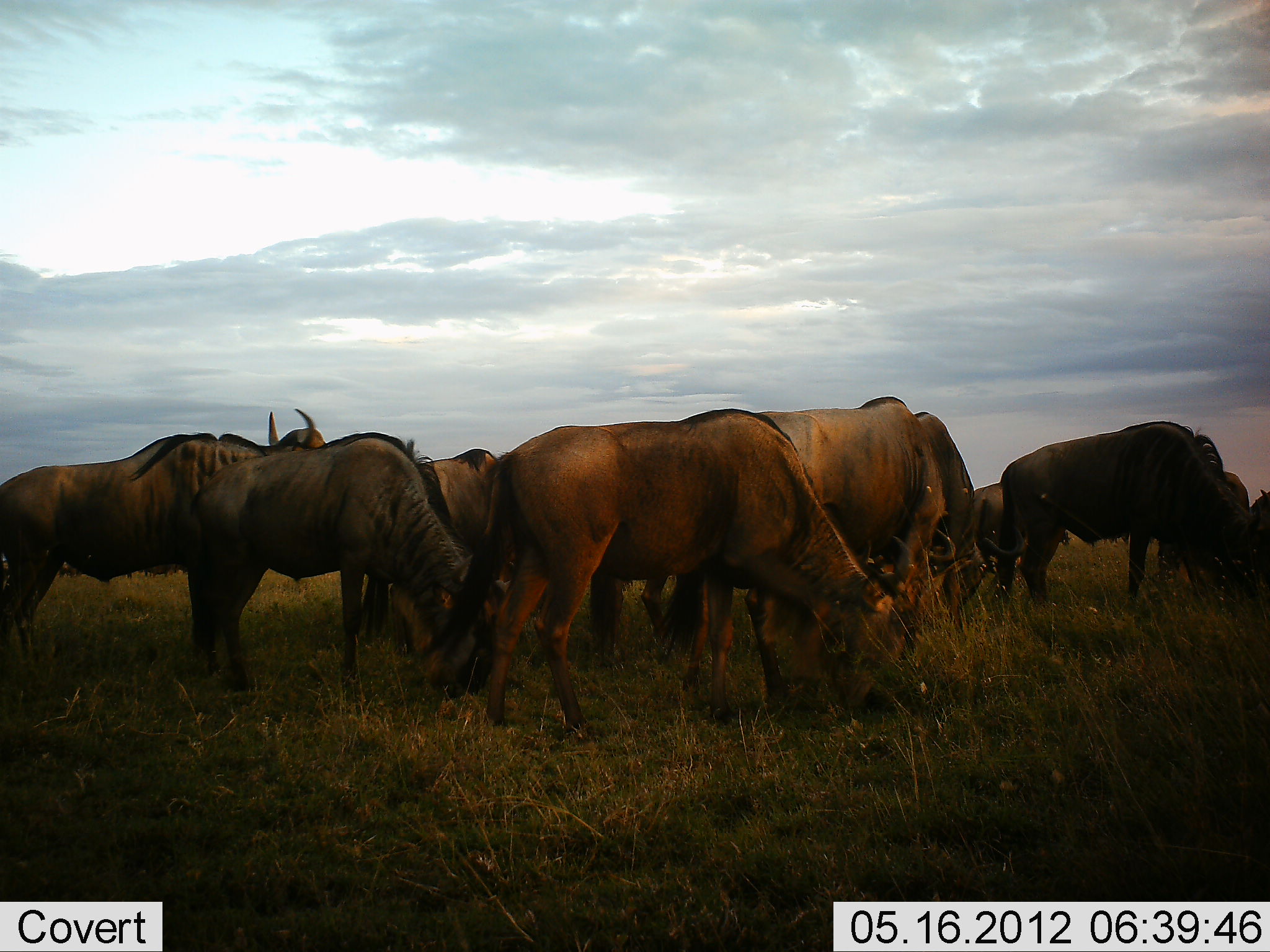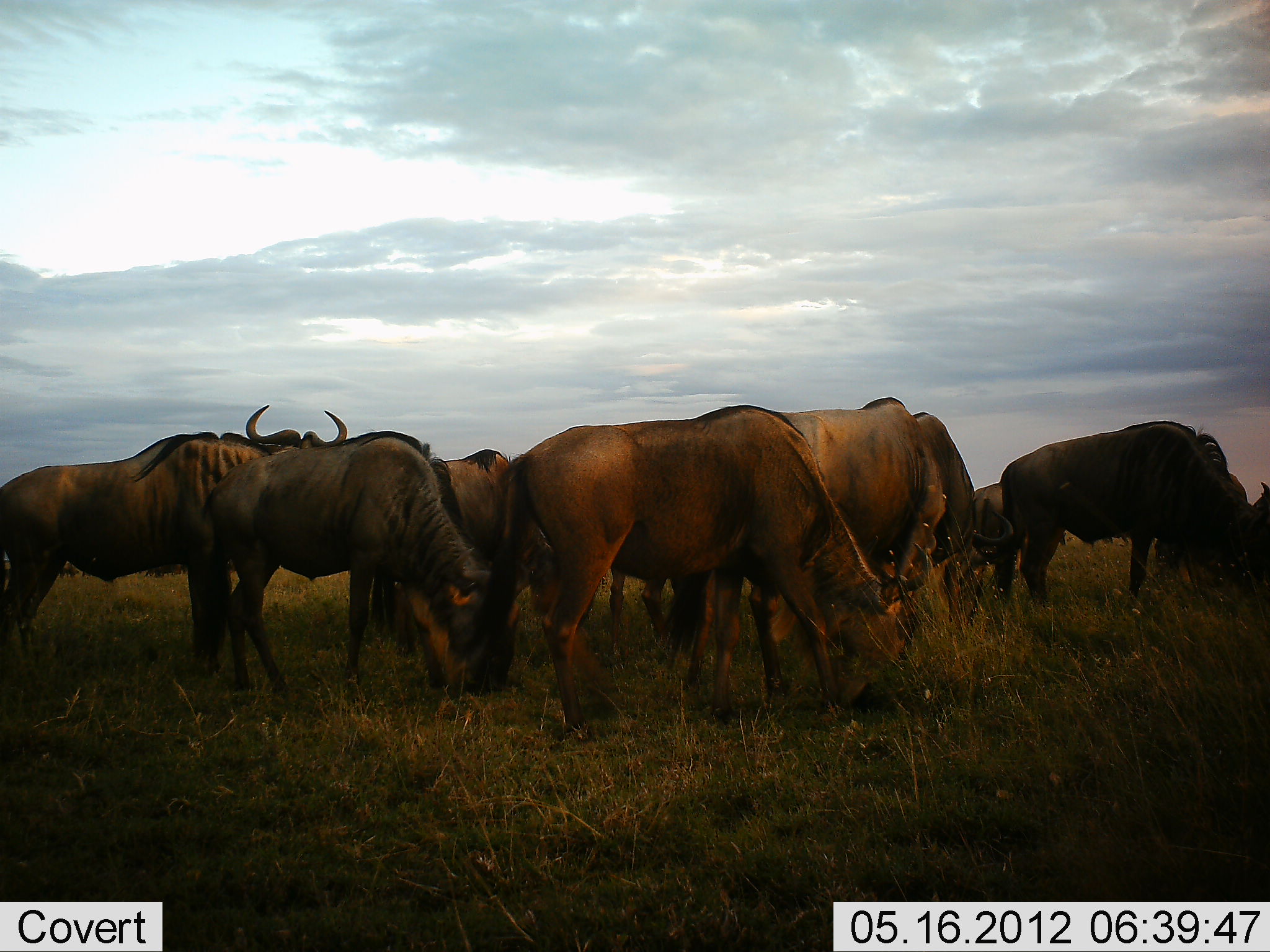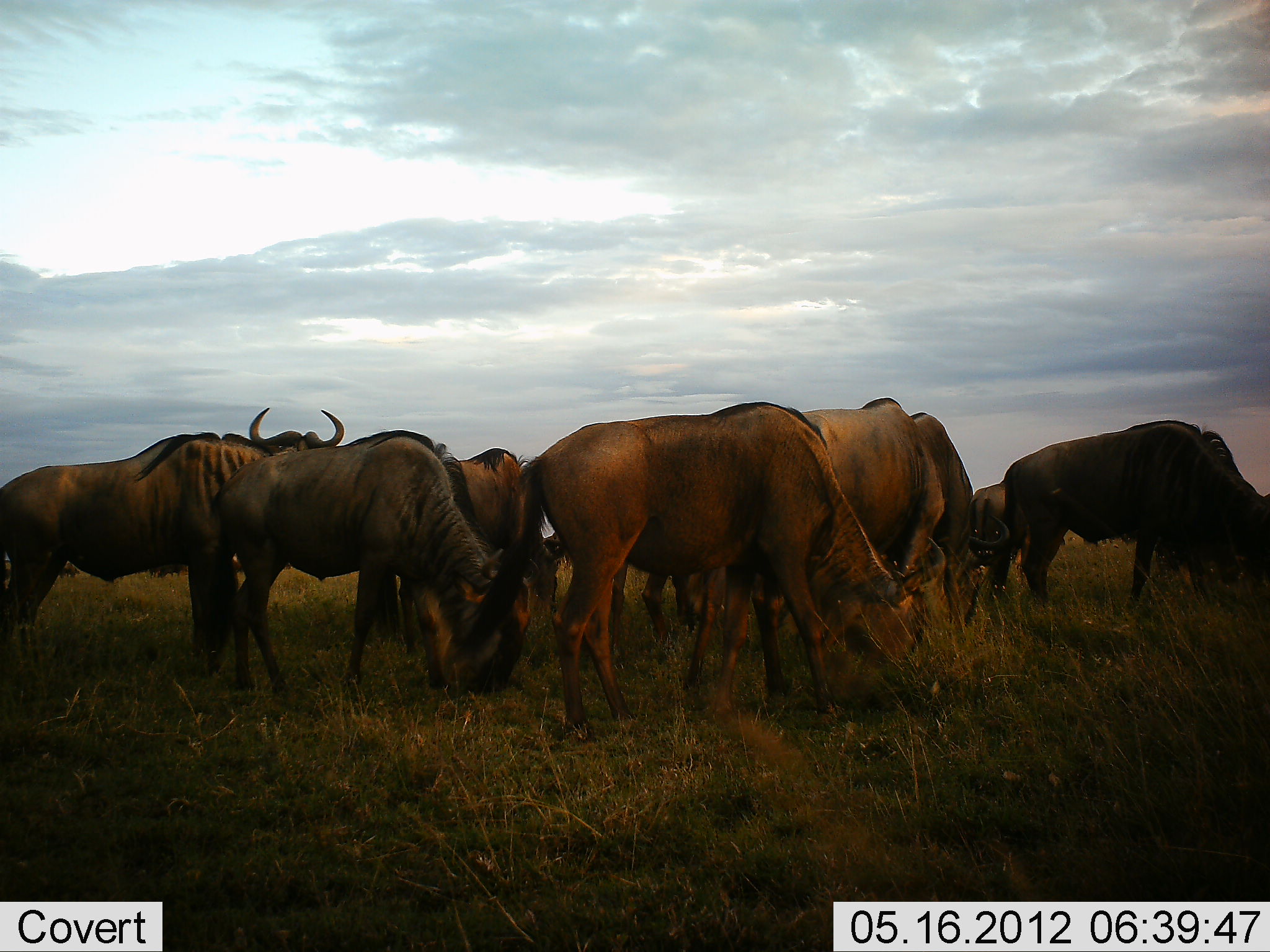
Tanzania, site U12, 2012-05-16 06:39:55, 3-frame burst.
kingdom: Animalia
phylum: Chordata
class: Mammalia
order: Artiodactyla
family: Bovidae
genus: Connochaetes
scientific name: Connochaetes taurinus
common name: blue wildebeest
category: wildebeest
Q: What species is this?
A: Wildebeest (blue wildebeest) (Connochaetes taurinus).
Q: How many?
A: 8.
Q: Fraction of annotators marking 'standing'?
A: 30%.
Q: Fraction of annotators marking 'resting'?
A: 0%.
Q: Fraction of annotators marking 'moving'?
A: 0%.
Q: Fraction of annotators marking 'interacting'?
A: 0%.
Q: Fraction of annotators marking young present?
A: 0%.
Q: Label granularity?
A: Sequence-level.